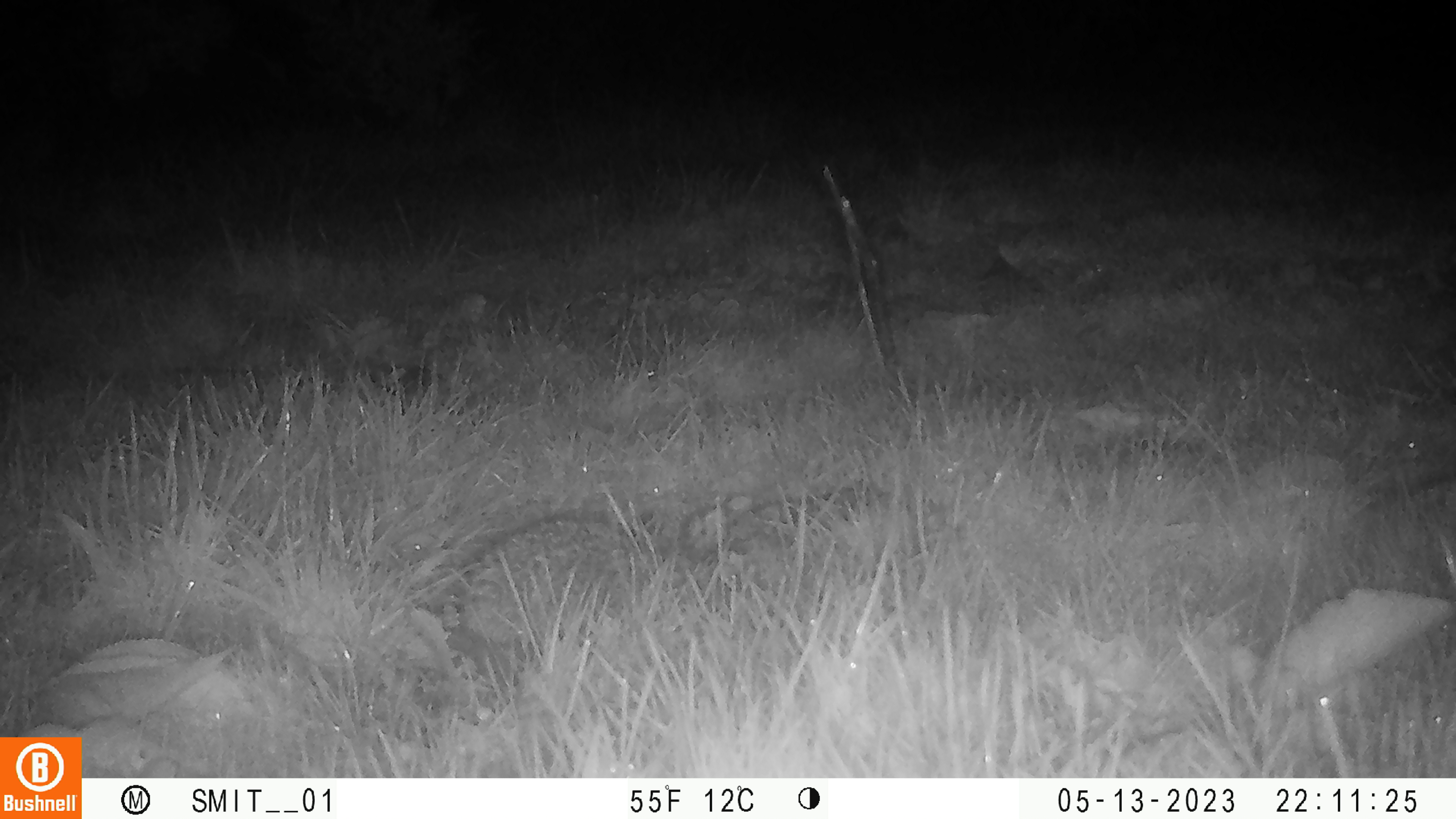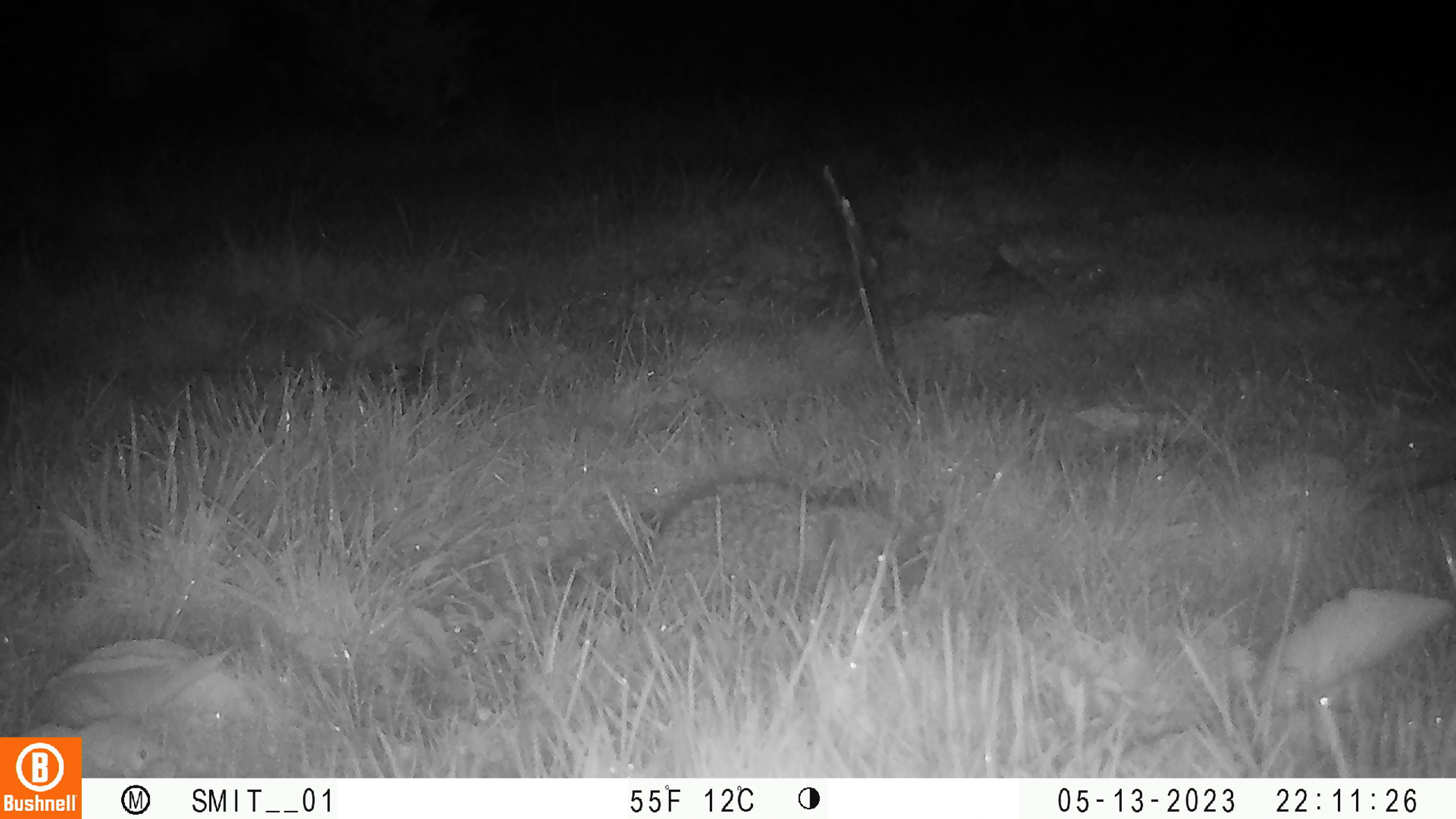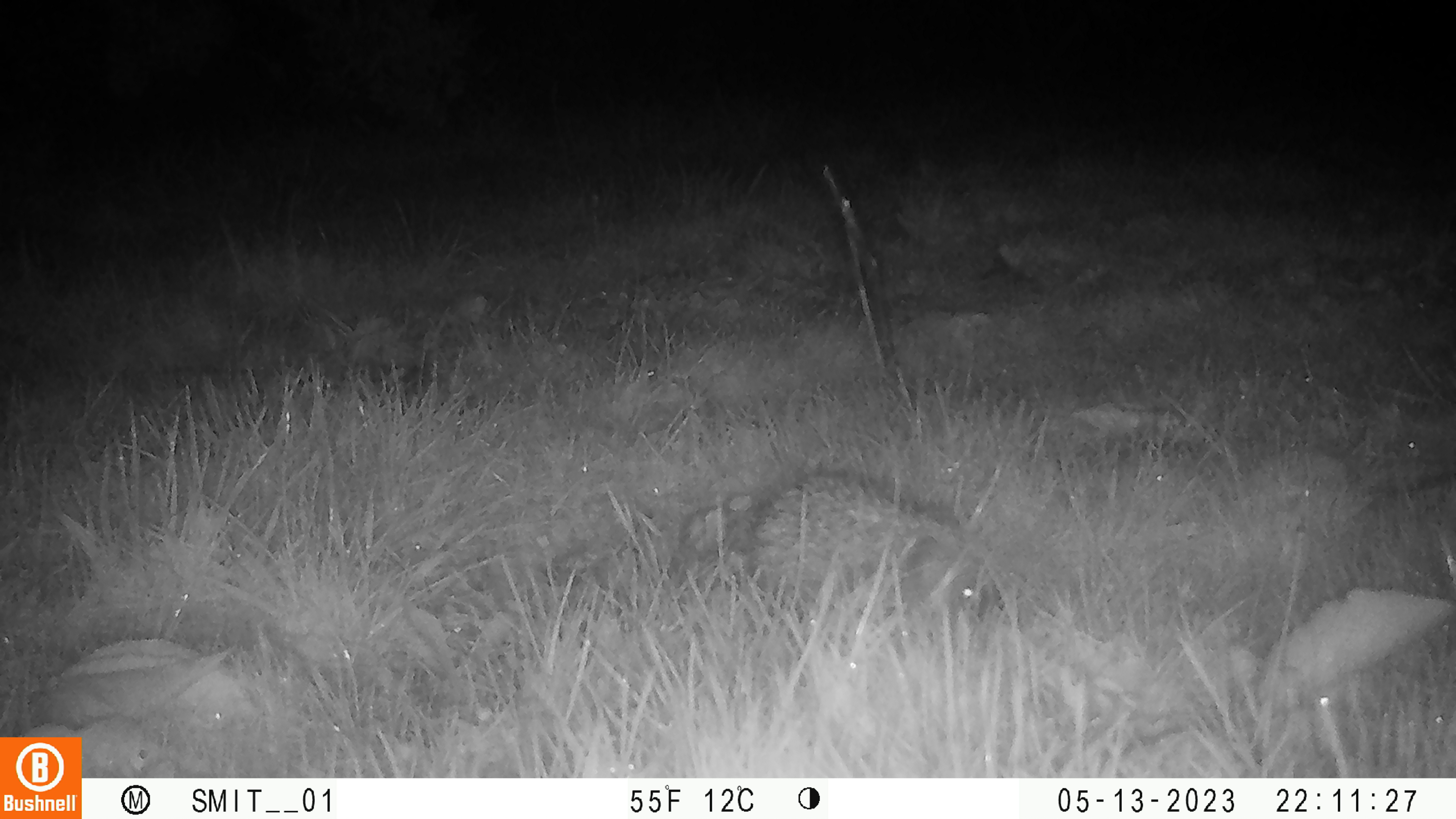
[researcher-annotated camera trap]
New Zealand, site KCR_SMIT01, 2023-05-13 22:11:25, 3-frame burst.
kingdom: Animalia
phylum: Chordata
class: Mammalia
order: Eulipotyphla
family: Erinaceidae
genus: Erinaceus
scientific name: Erinaceus europaeus europaeus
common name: european hedgehog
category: hedgehog